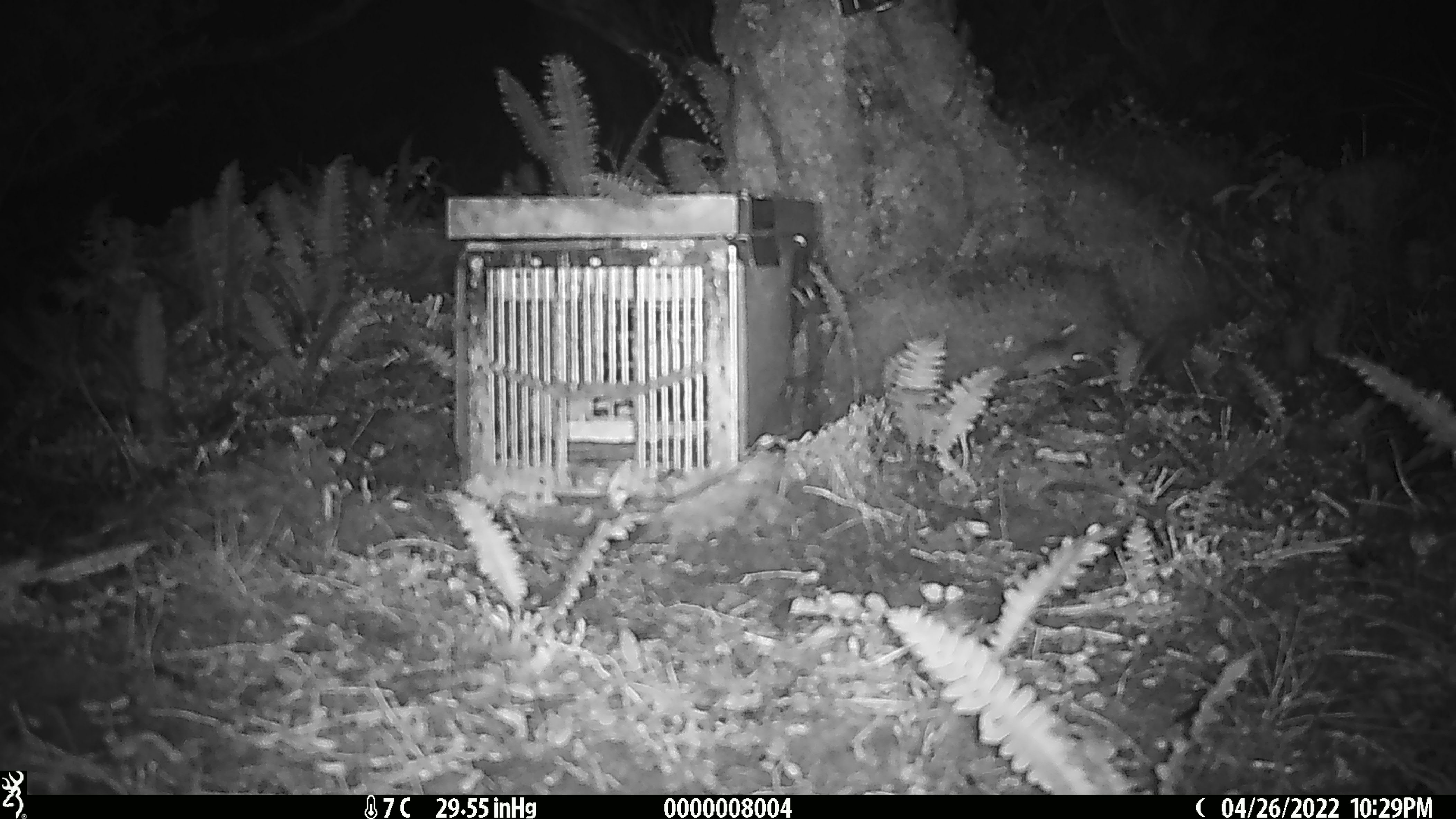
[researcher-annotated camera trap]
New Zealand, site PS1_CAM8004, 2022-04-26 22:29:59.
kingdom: Animalia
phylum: Chordata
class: Mammalia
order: Rodentia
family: Muridae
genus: Mus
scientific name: Mus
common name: mouse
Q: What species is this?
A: Mouse (Mus).